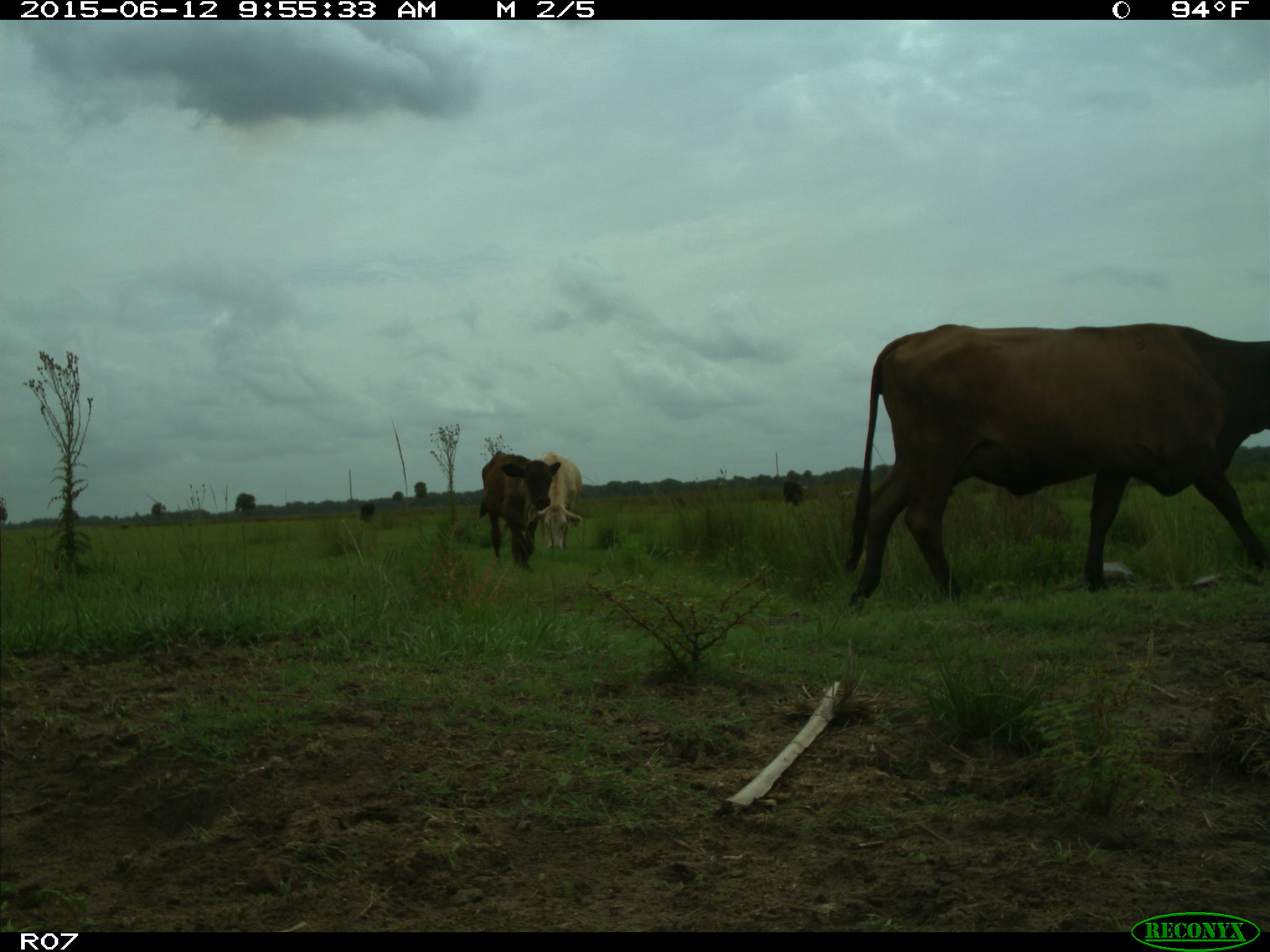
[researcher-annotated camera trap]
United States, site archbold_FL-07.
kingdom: Animalia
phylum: Chordata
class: Mammalia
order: Artiodactyla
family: Bovidae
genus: Bos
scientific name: Bos taurus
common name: domestic cow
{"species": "Bos taurus (domestic cow)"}